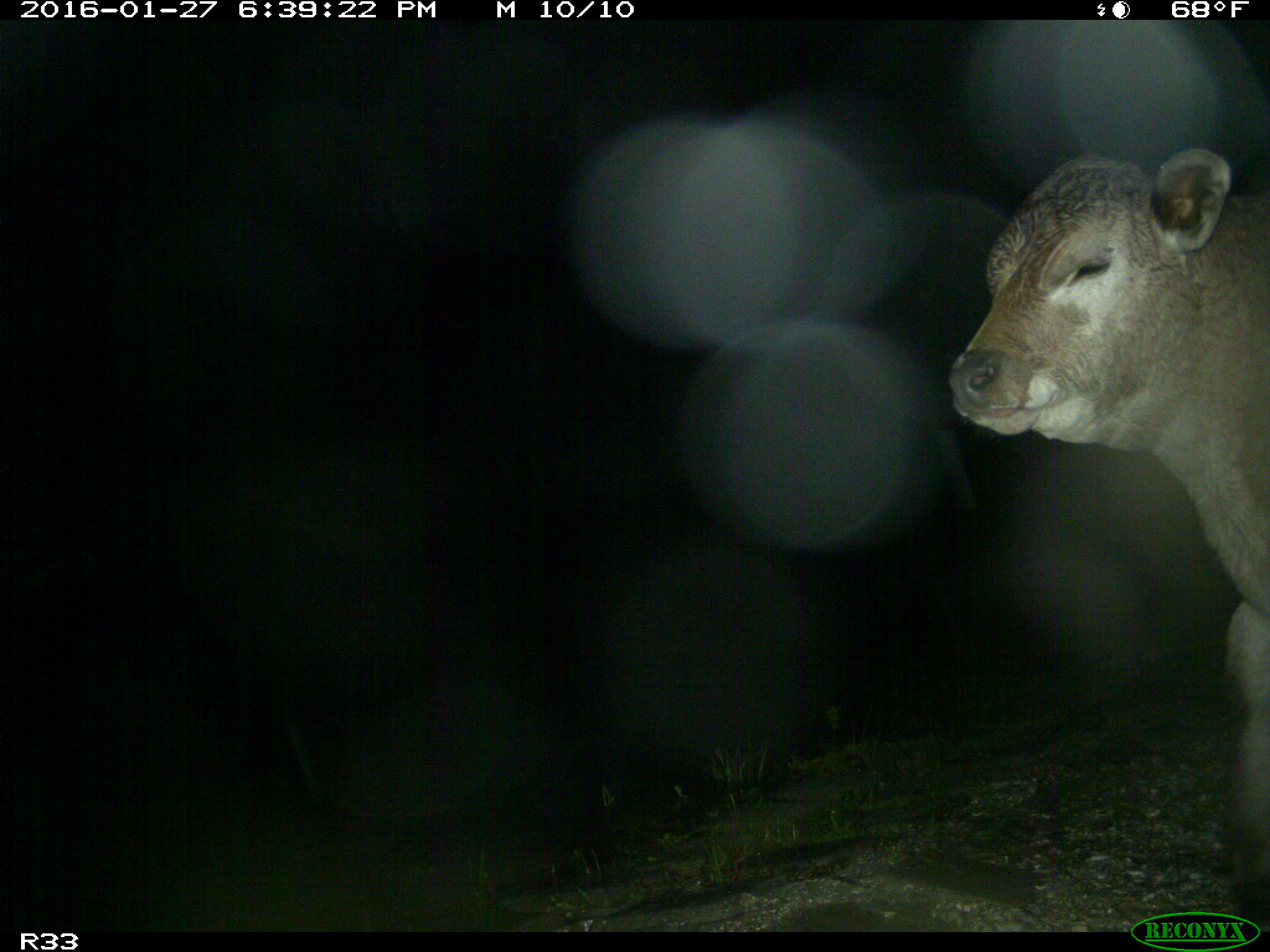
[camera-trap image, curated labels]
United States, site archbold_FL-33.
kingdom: Animalia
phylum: Chordata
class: Mammalia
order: Artiodactyla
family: Bovidae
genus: Bos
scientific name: Bos taurus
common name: domestic cow